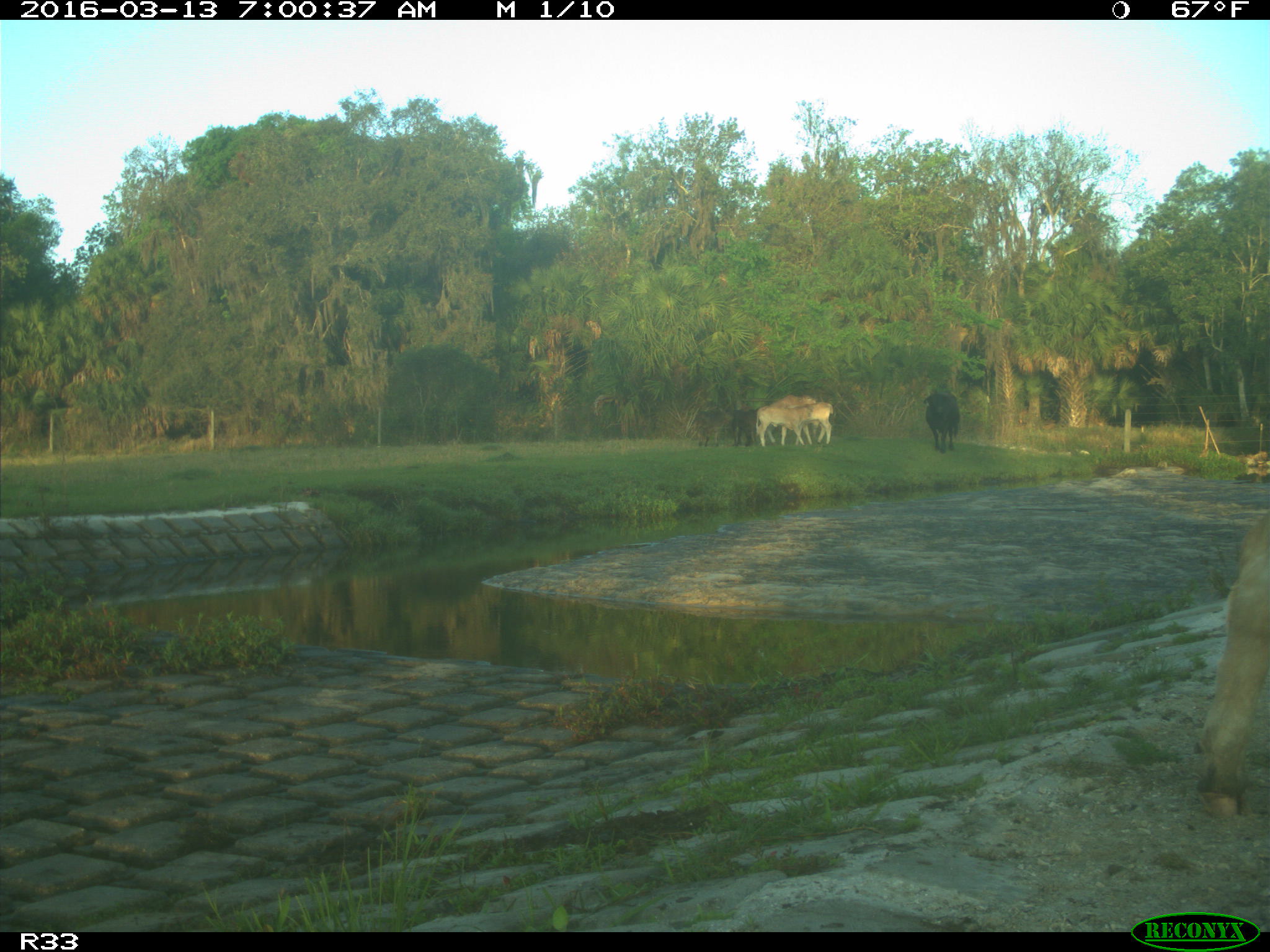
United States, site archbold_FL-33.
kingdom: Animalia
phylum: Chordata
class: Mammalia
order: Artiodactyla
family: Bovidae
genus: Bos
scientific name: Bos taurus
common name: domestic cow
Bos taurus (domestic cow).